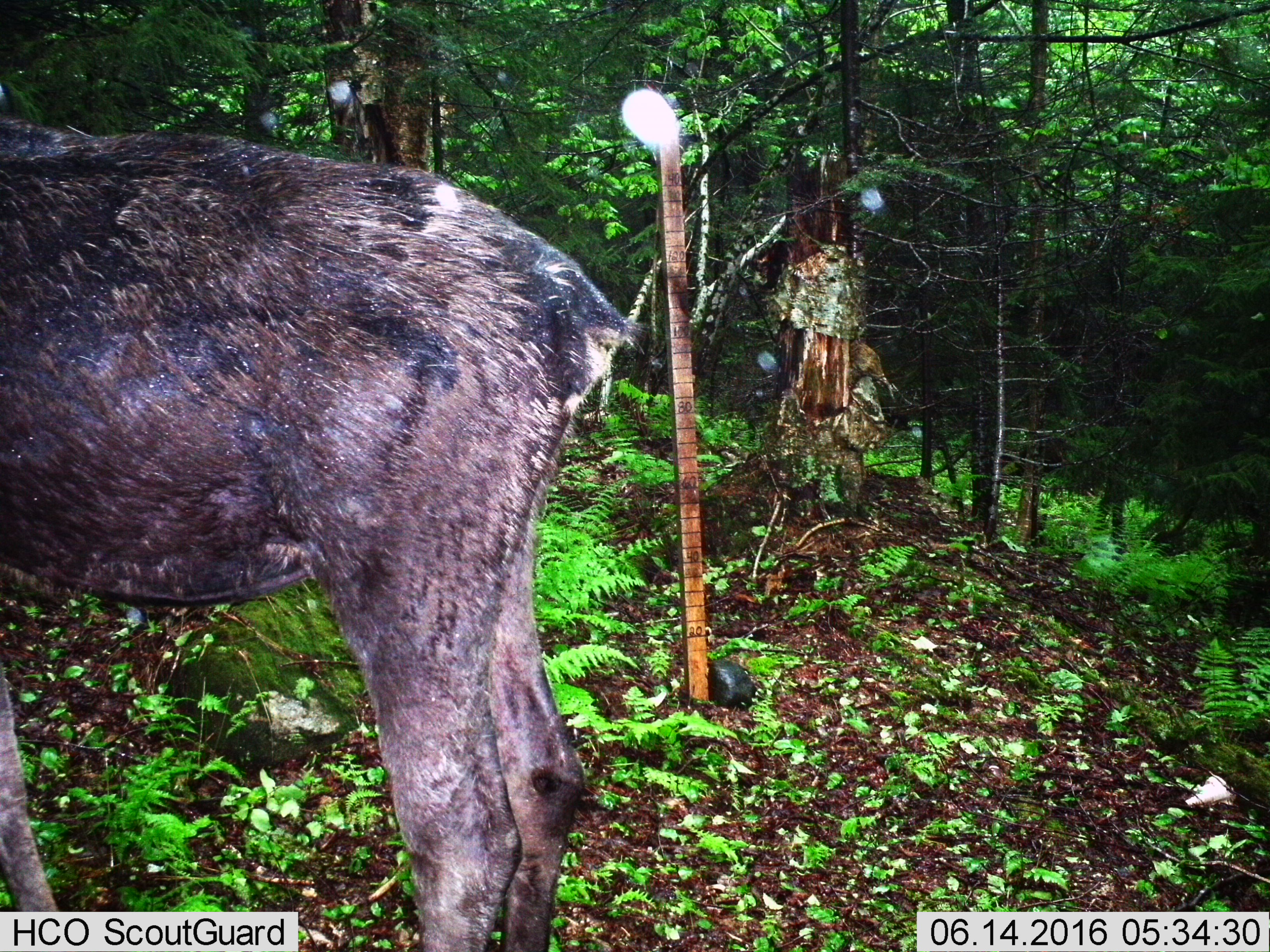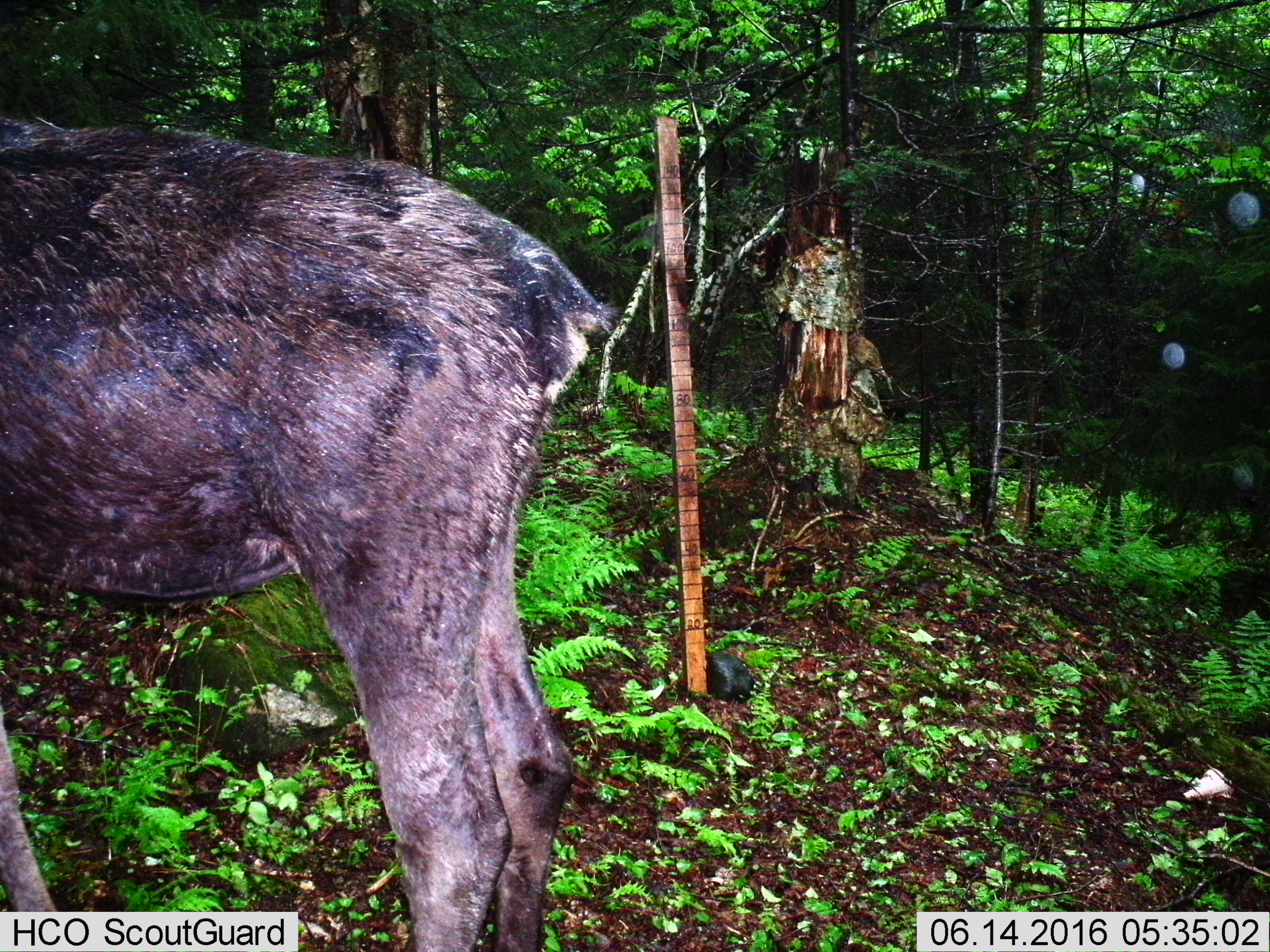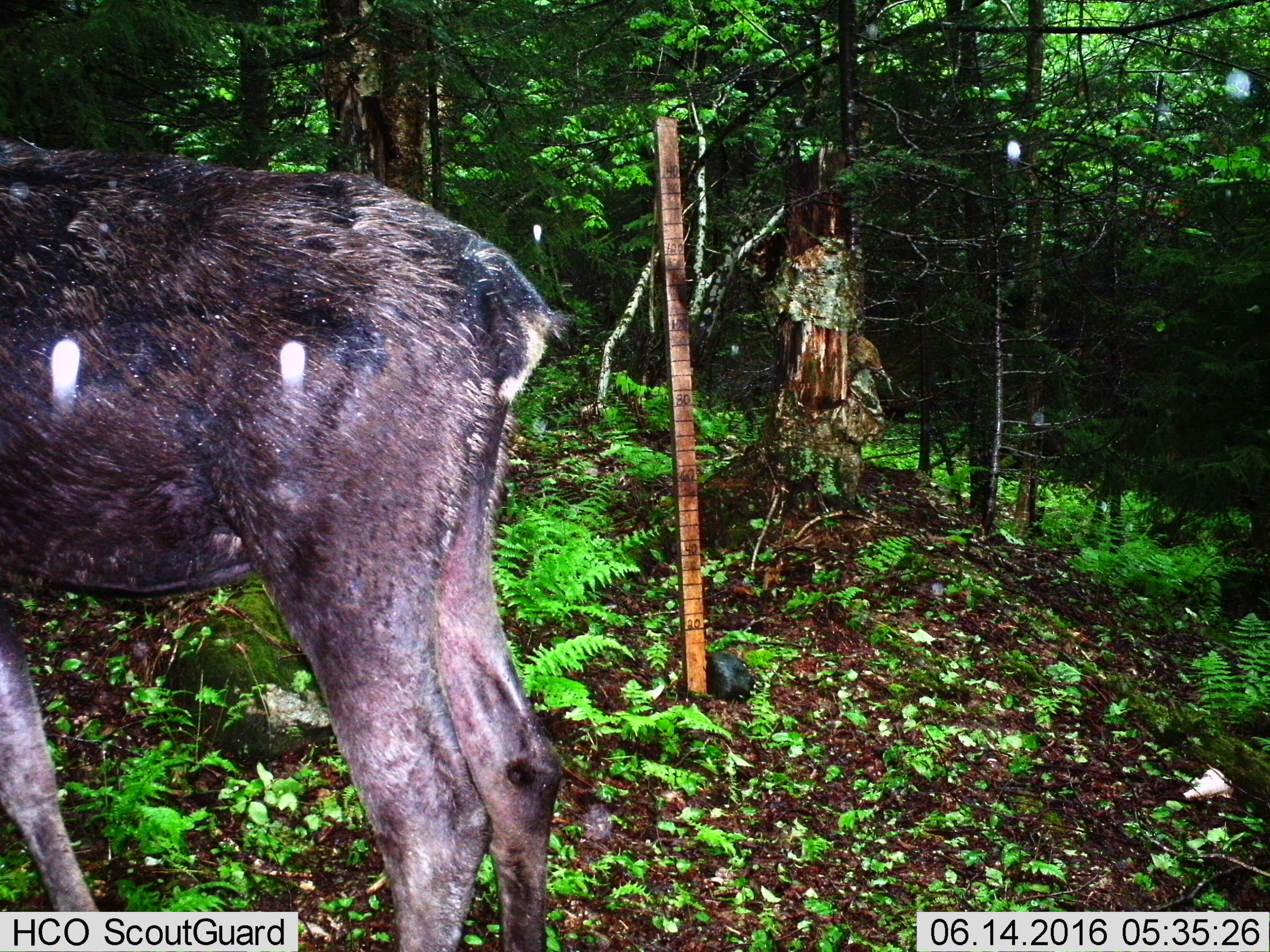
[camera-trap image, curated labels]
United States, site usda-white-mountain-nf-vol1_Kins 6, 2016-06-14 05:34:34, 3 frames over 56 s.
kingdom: Animalia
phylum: Chordata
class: Mammalia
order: Artiodactyla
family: Cervidae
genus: Alces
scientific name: Alces alces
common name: moose